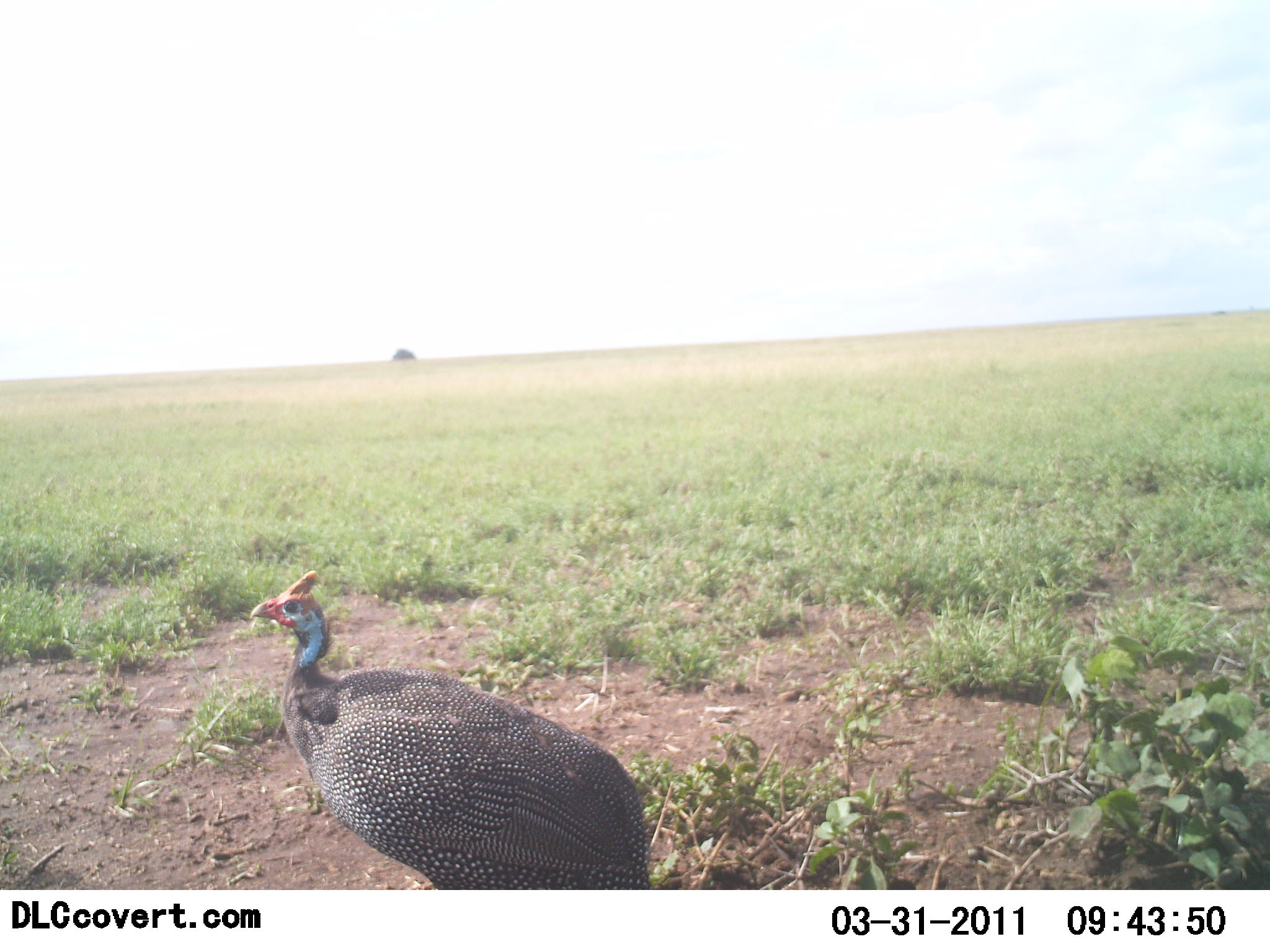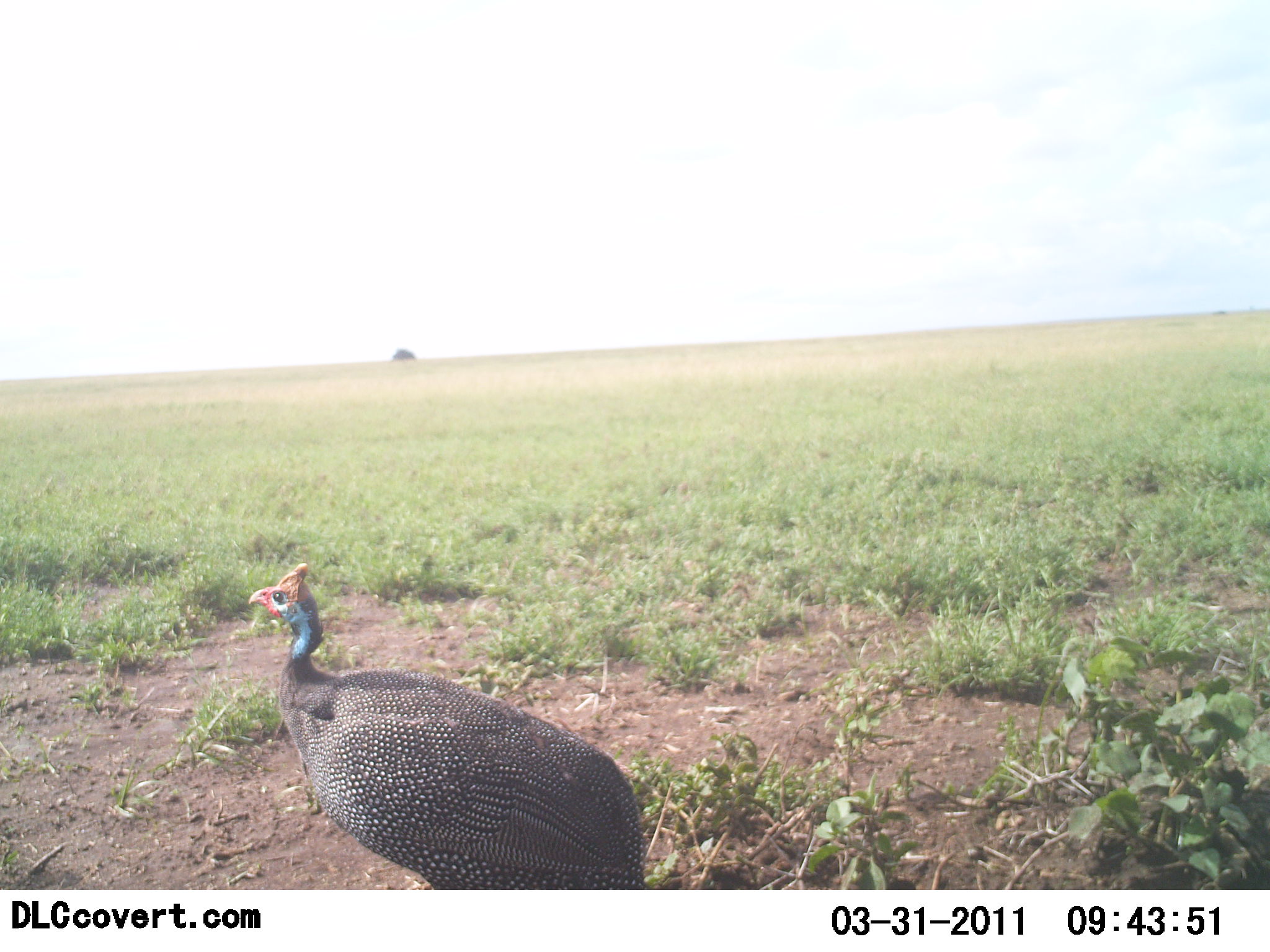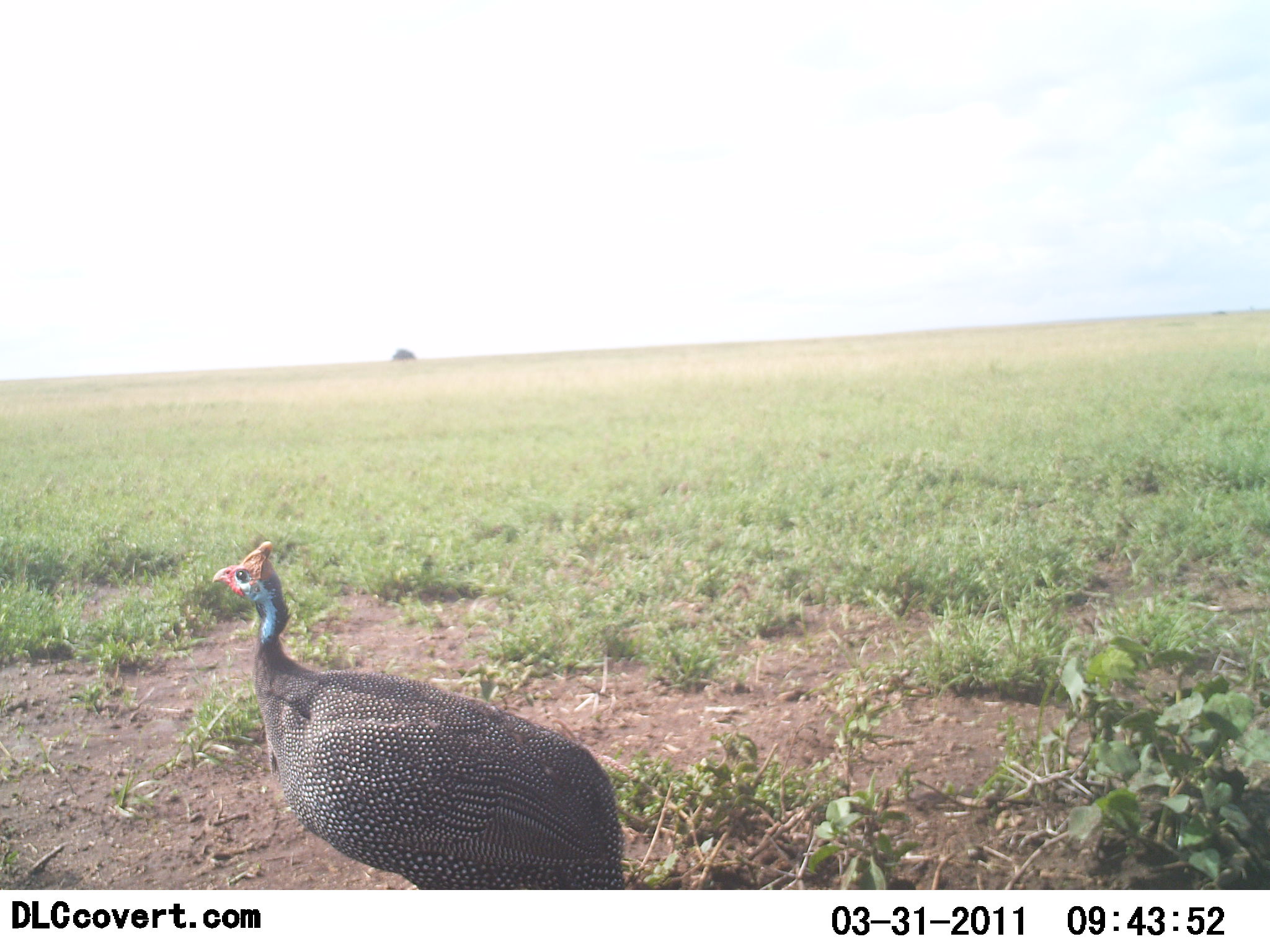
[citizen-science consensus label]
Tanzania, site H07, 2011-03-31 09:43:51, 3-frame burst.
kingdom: Animalia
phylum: Chordata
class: Aves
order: Galliformes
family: Numididae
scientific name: Numididae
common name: guinea fowl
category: guineafowl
Guineafowl (guinea fowl) (Numididae), count 1. Behavior (volunteer vote fractions): standing 38%, resting 8%, moving 54%, interacting 0%. Young present (vote fraction): 0%. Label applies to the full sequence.